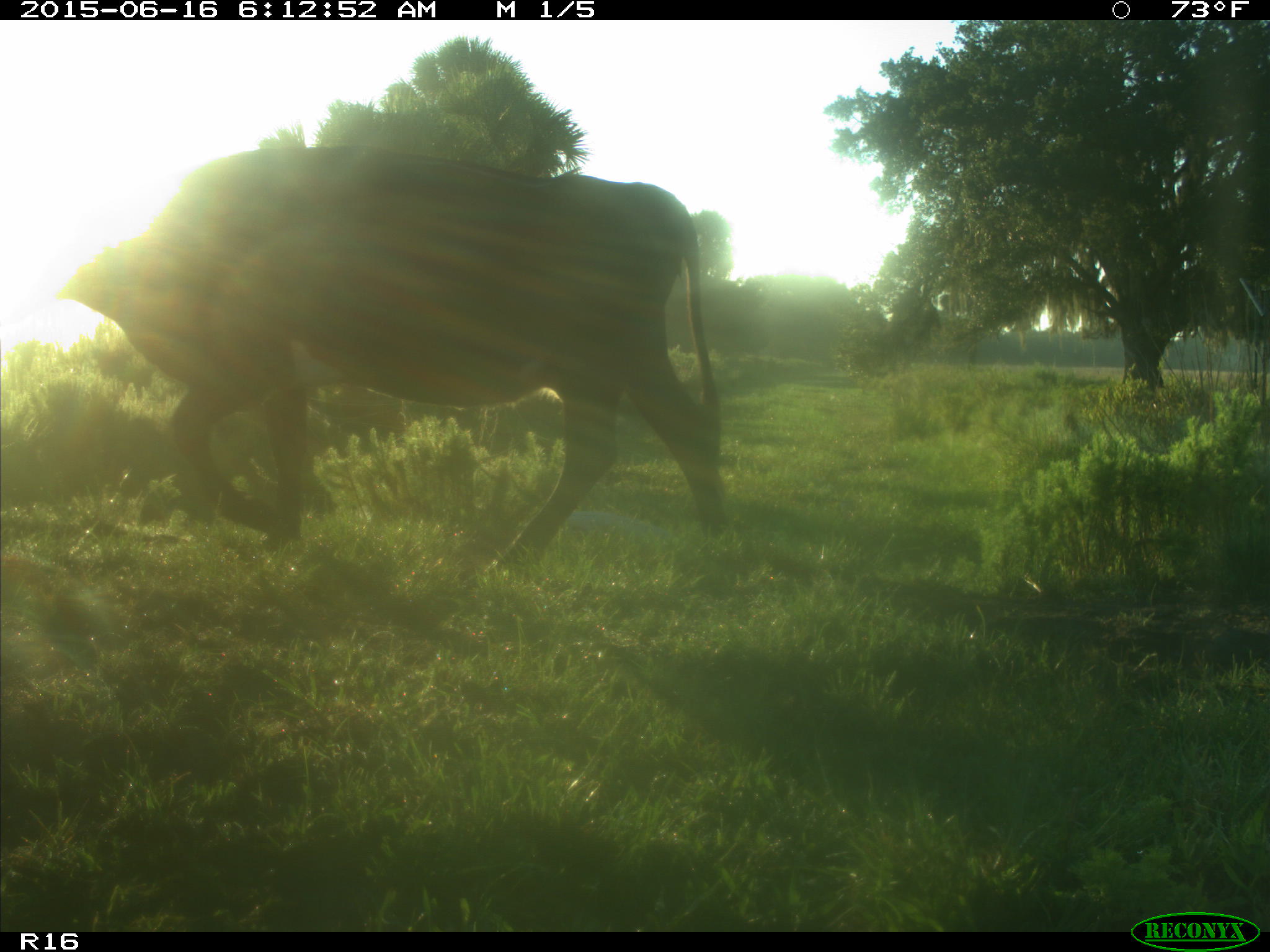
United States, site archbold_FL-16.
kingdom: Animalia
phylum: Chordata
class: Mammalia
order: Artiodactyla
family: Bovidae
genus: Bos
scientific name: Bos taurus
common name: domestic cow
Bos taurus (domestic cow).